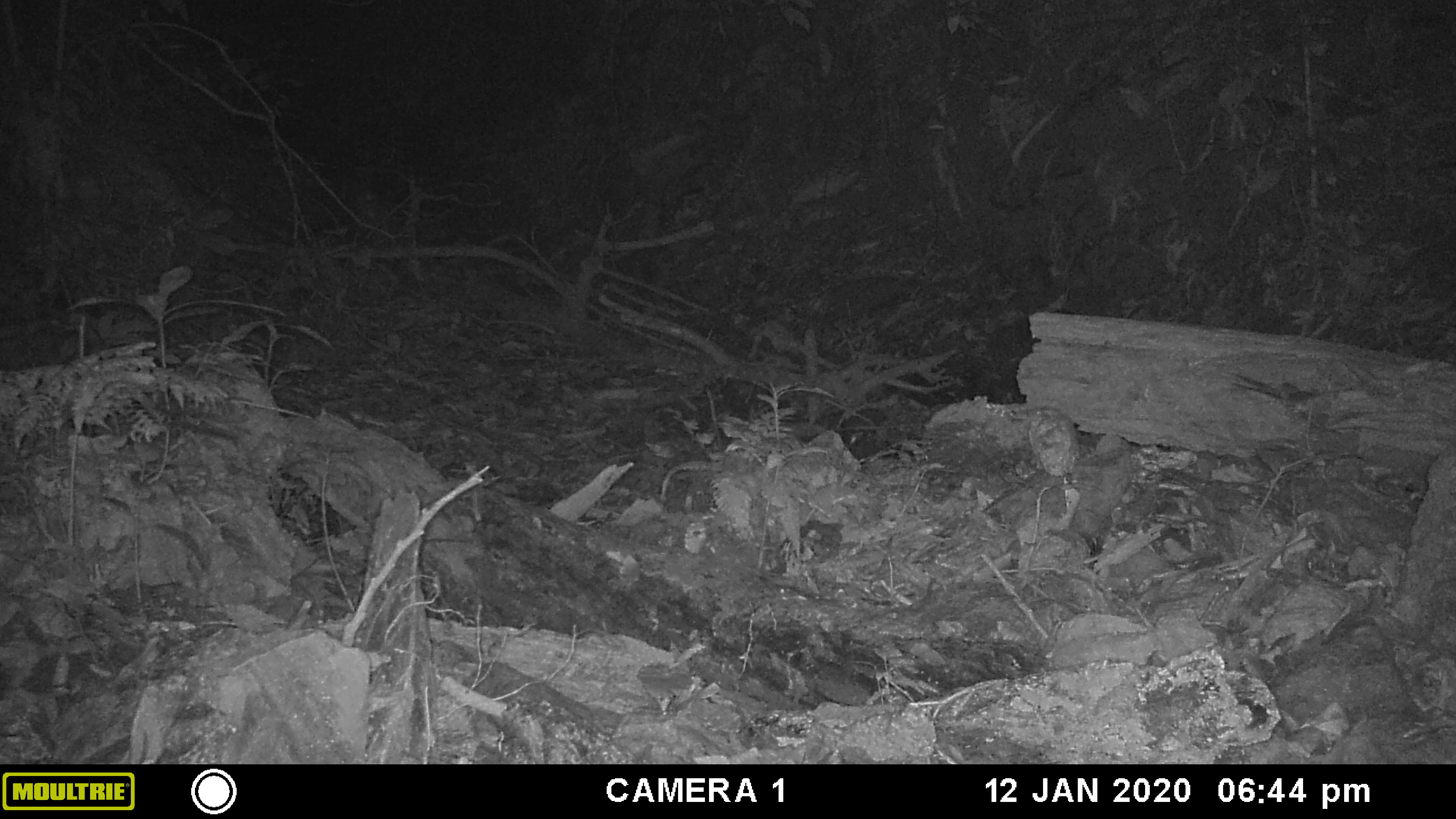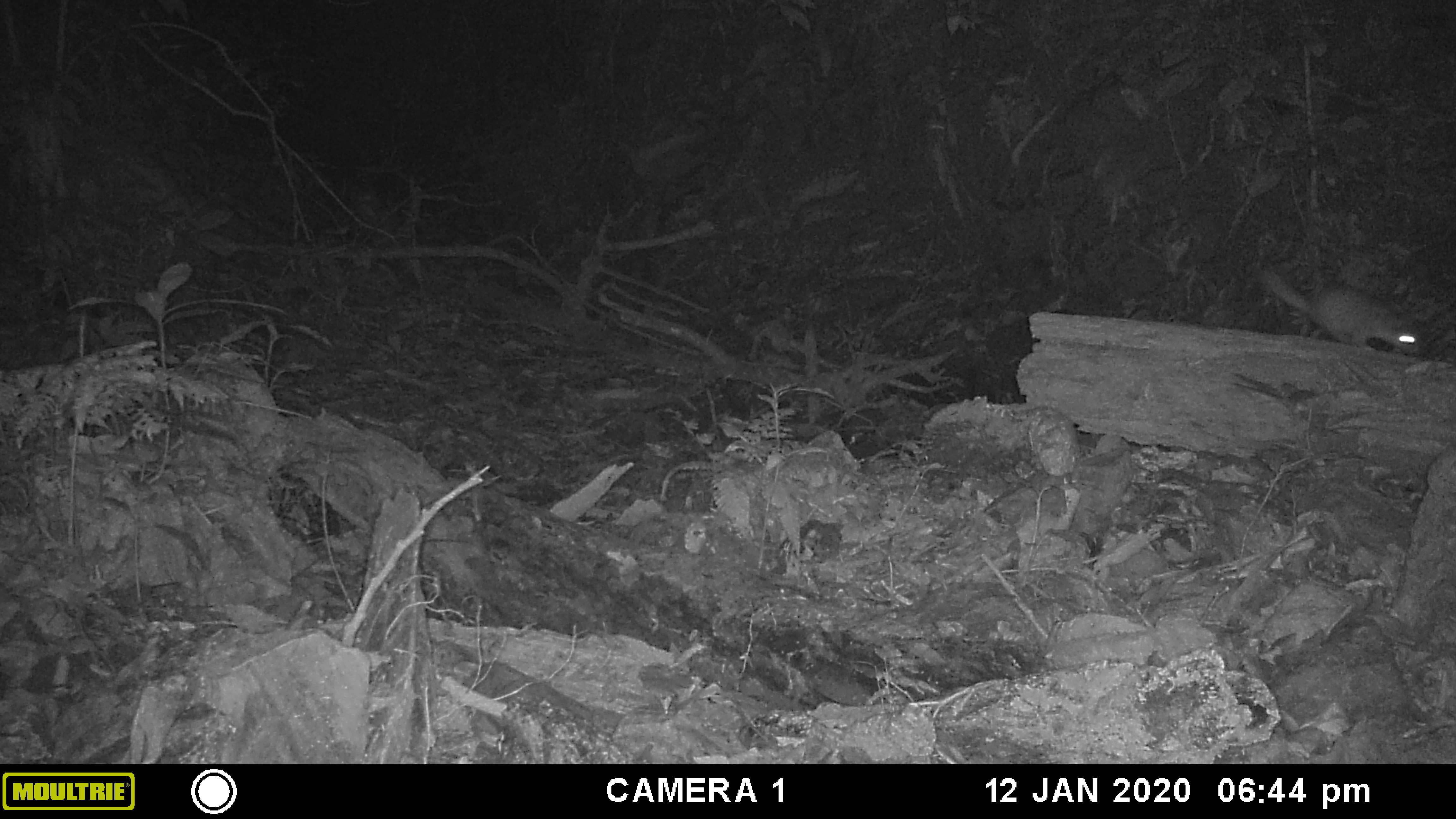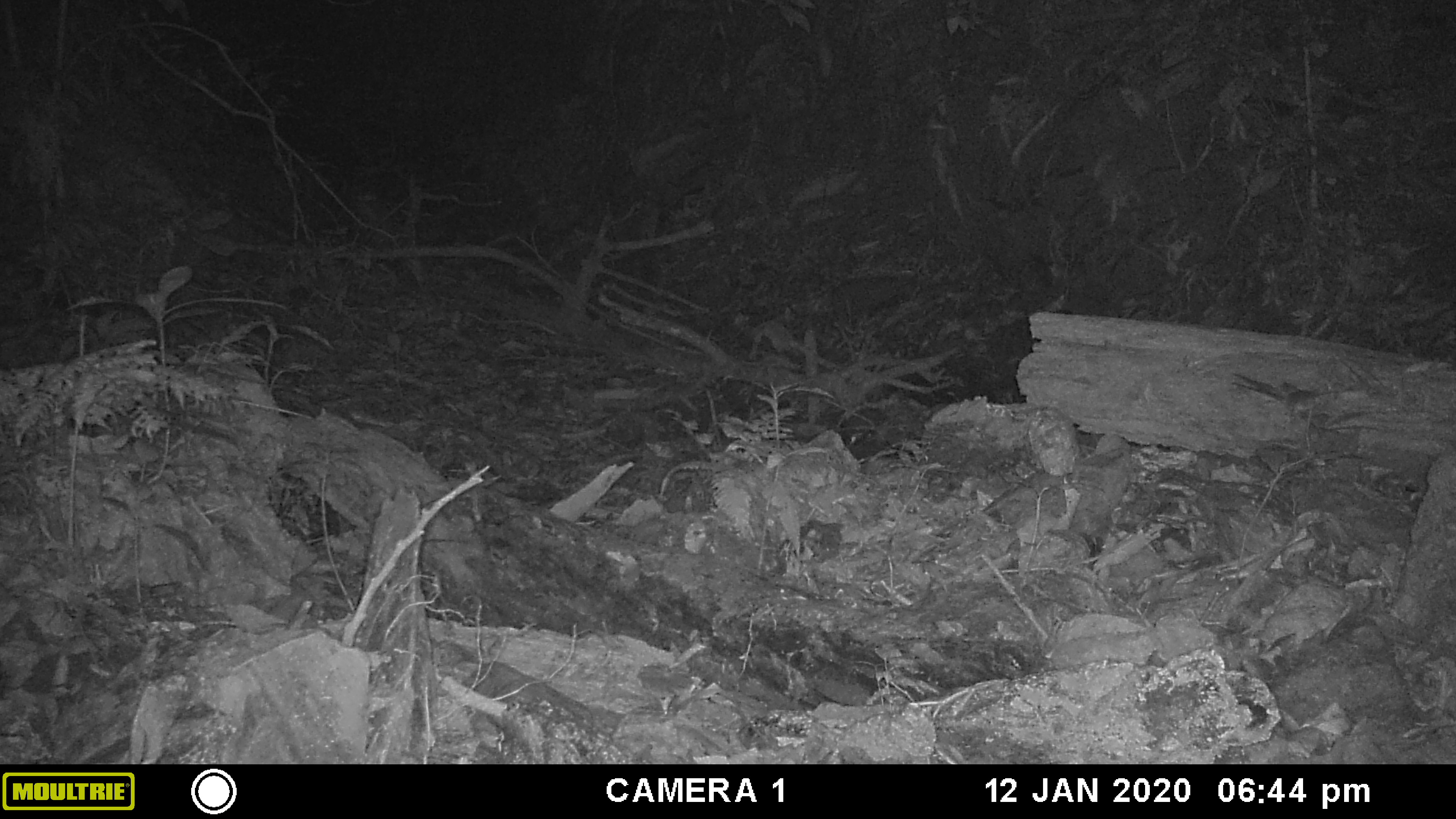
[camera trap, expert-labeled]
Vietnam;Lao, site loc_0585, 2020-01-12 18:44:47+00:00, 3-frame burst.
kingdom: Animalia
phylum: Chordata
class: Mammalia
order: Carnivora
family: Mustelidae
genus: Melogale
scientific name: Melogale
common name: ferret badger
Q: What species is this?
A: Ferret badger (Melogale).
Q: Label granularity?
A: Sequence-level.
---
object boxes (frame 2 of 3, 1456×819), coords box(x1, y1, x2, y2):
ferret badger: box(1258, 261, 1426, 359)